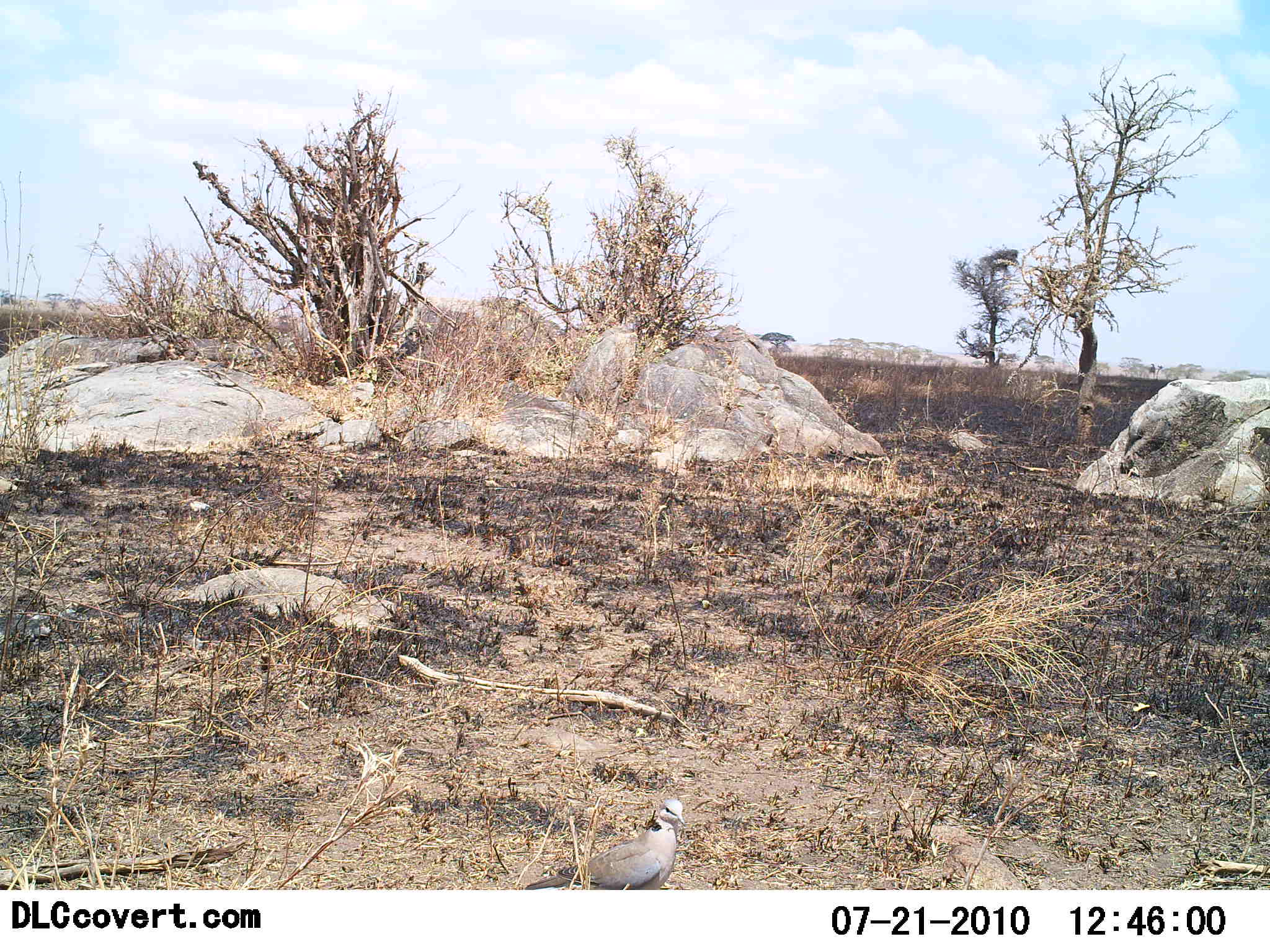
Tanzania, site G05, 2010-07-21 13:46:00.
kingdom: Animalia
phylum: Chordata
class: Aves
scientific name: Aves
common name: bird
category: otherbird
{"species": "otherbird (bird) (Aves)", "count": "1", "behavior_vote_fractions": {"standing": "94%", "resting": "0%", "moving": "6%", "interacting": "0%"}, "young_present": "0%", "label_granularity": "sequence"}